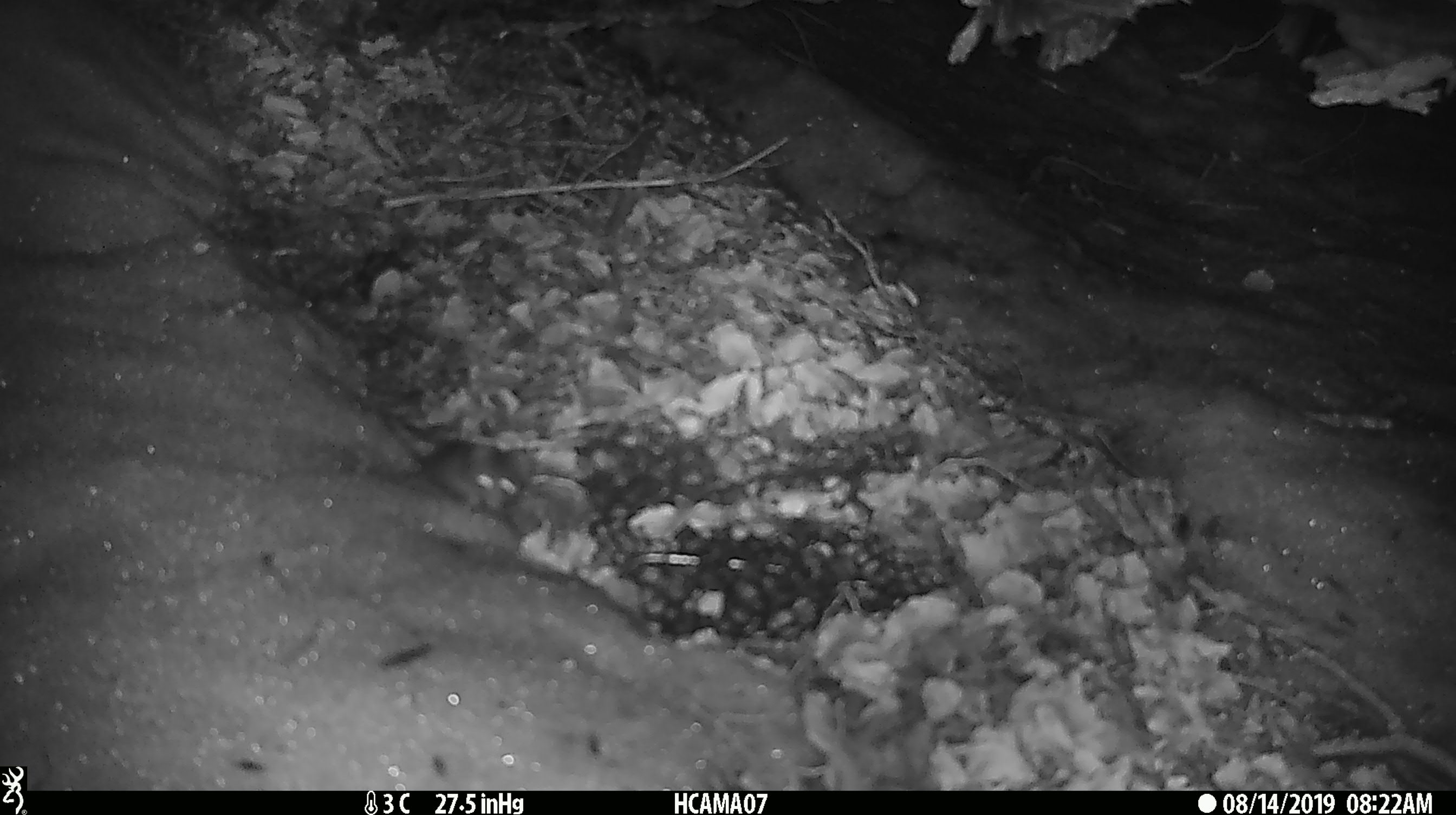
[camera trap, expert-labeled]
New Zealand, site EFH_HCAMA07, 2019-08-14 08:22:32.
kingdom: Animalia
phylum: Chordata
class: Mammalia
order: Rodentia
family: Muridae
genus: Mus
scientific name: Mus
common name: mouse